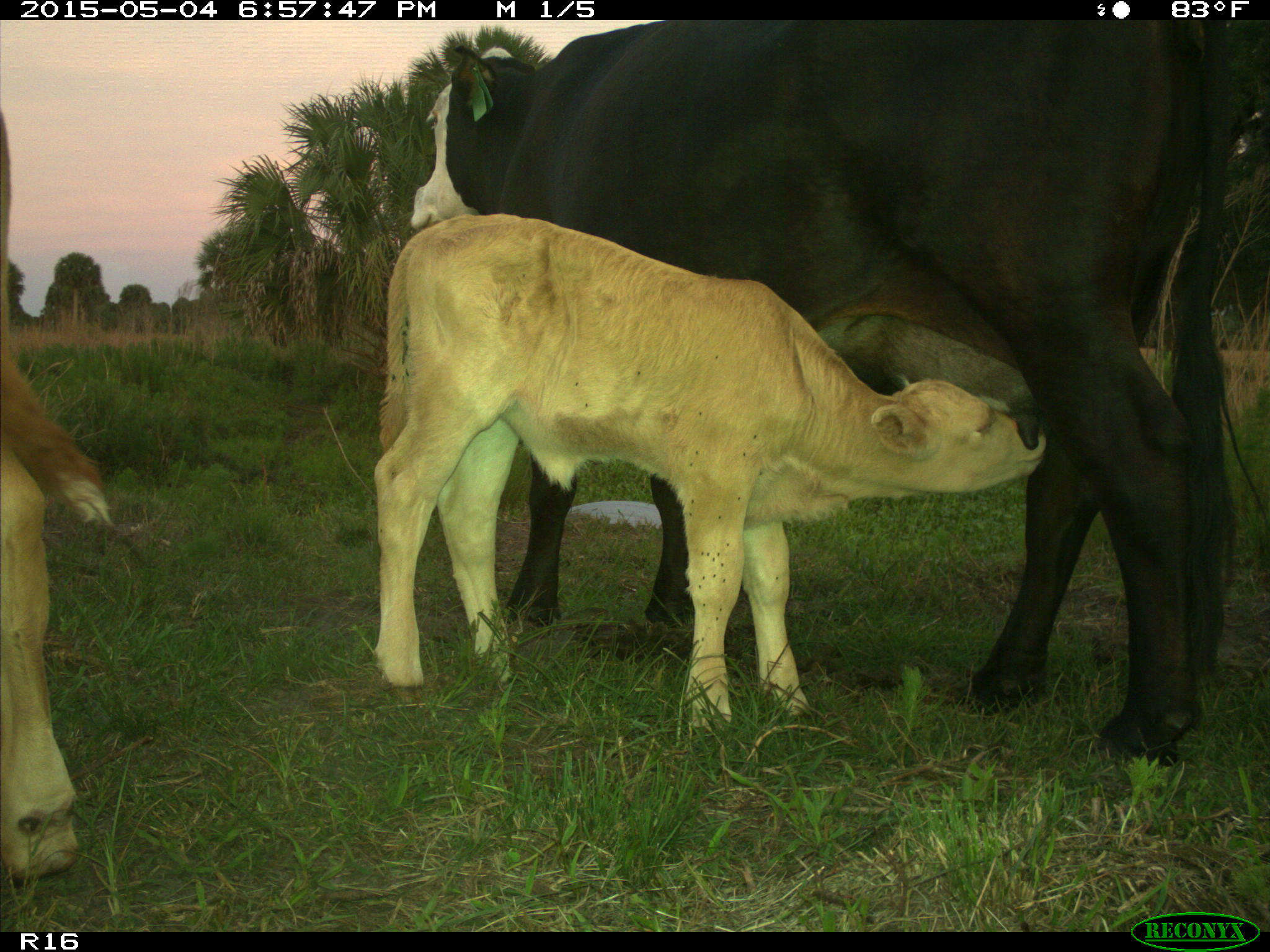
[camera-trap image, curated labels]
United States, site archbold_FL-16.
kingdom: Animalia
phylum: Chordata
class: Mammalia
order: Artiodactyla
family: Bovidae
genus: Bos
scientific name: Bos taurus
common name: domestic cow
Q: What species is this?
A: Bos taurus (domestic cow).